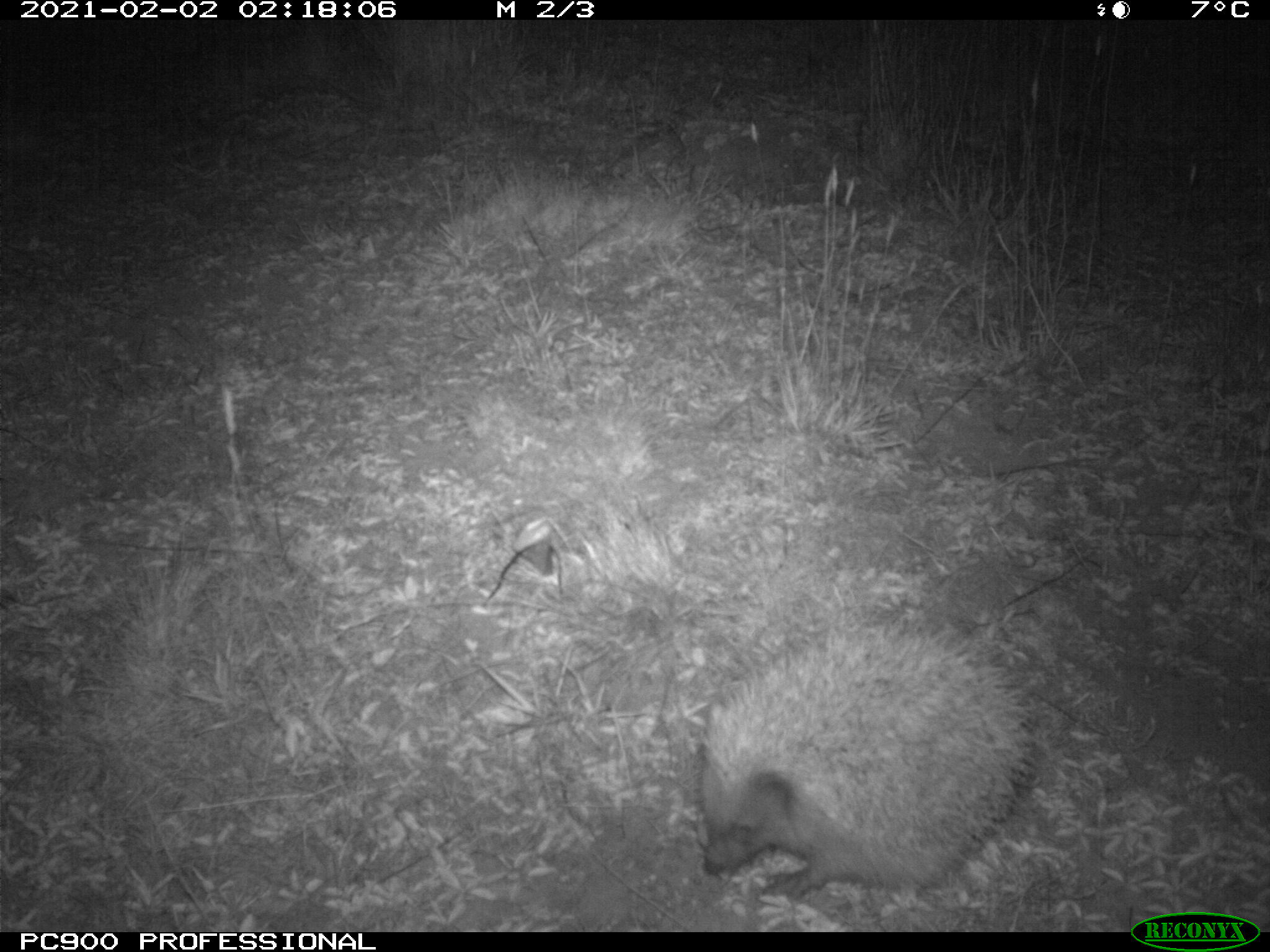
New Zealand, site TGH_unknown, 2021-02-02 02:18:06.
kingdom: Animalia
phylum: Chordata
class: Mammalia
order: Eulipotyphla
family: Erinaceidae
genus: Erinaceus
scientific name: Erinaceus europaeus europaeus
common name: european hedgehog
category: hedgehog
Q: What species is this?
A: Hedgehog (european hedgehog) (Erinaceus europaeus europaeus).